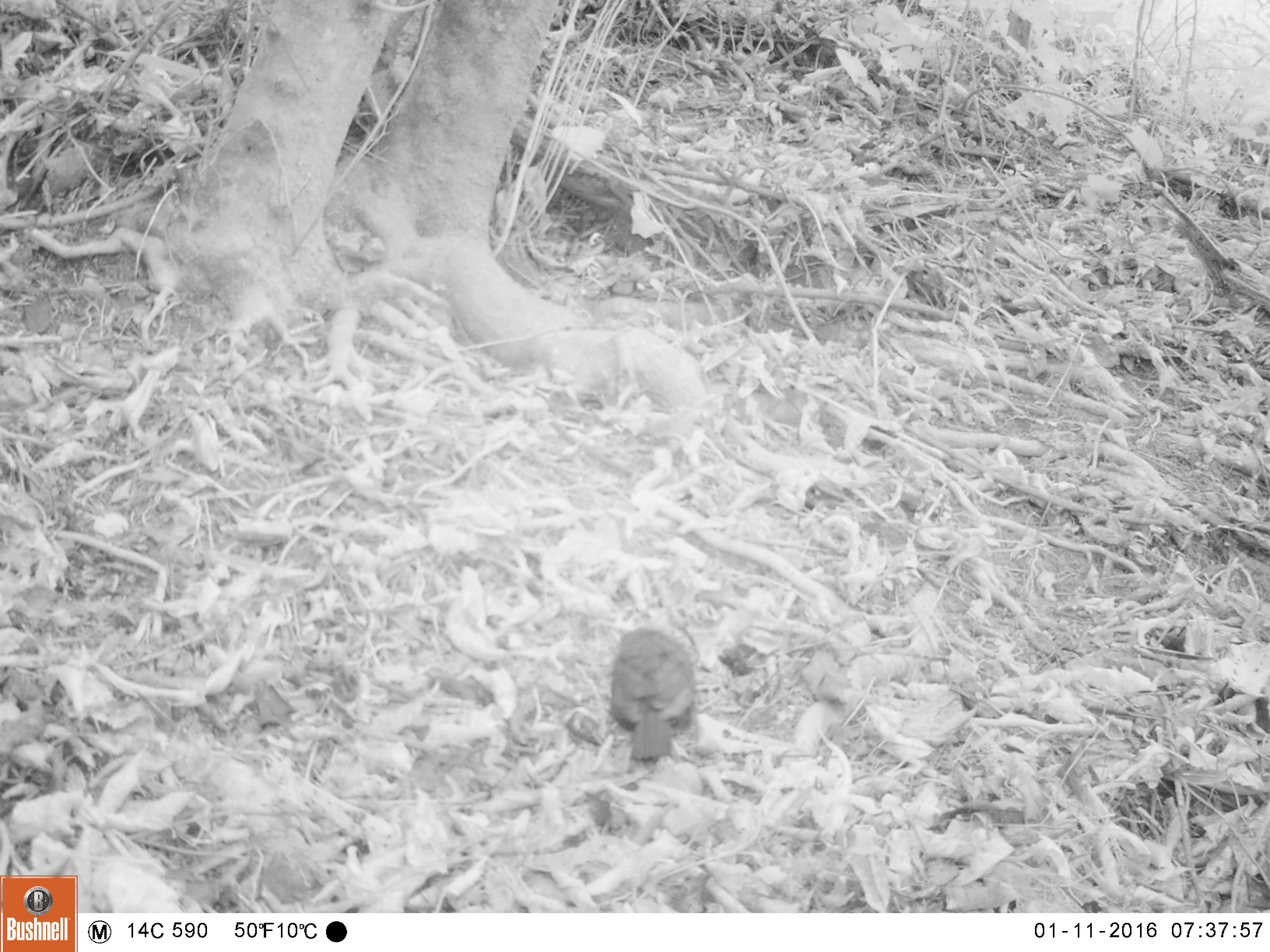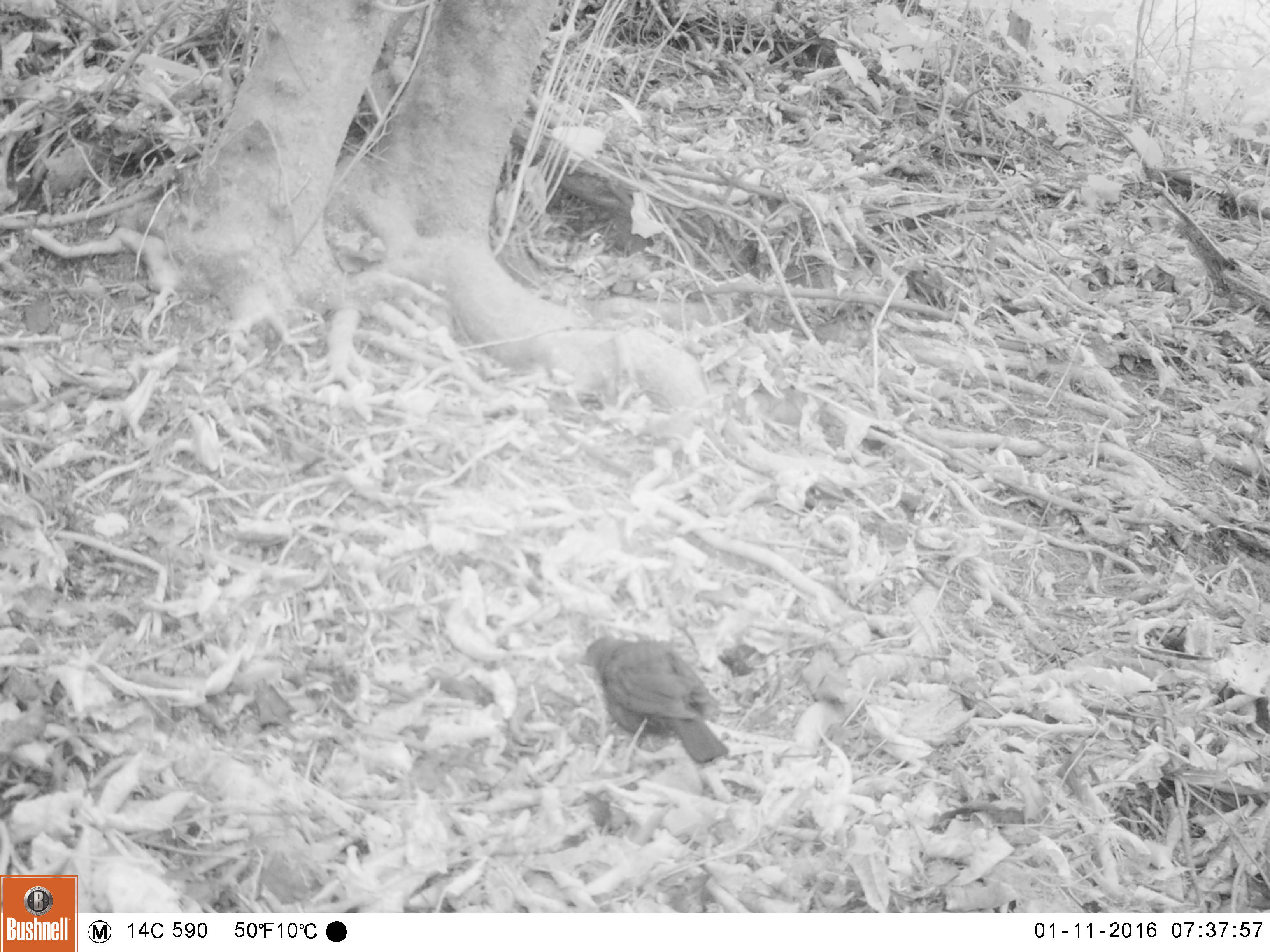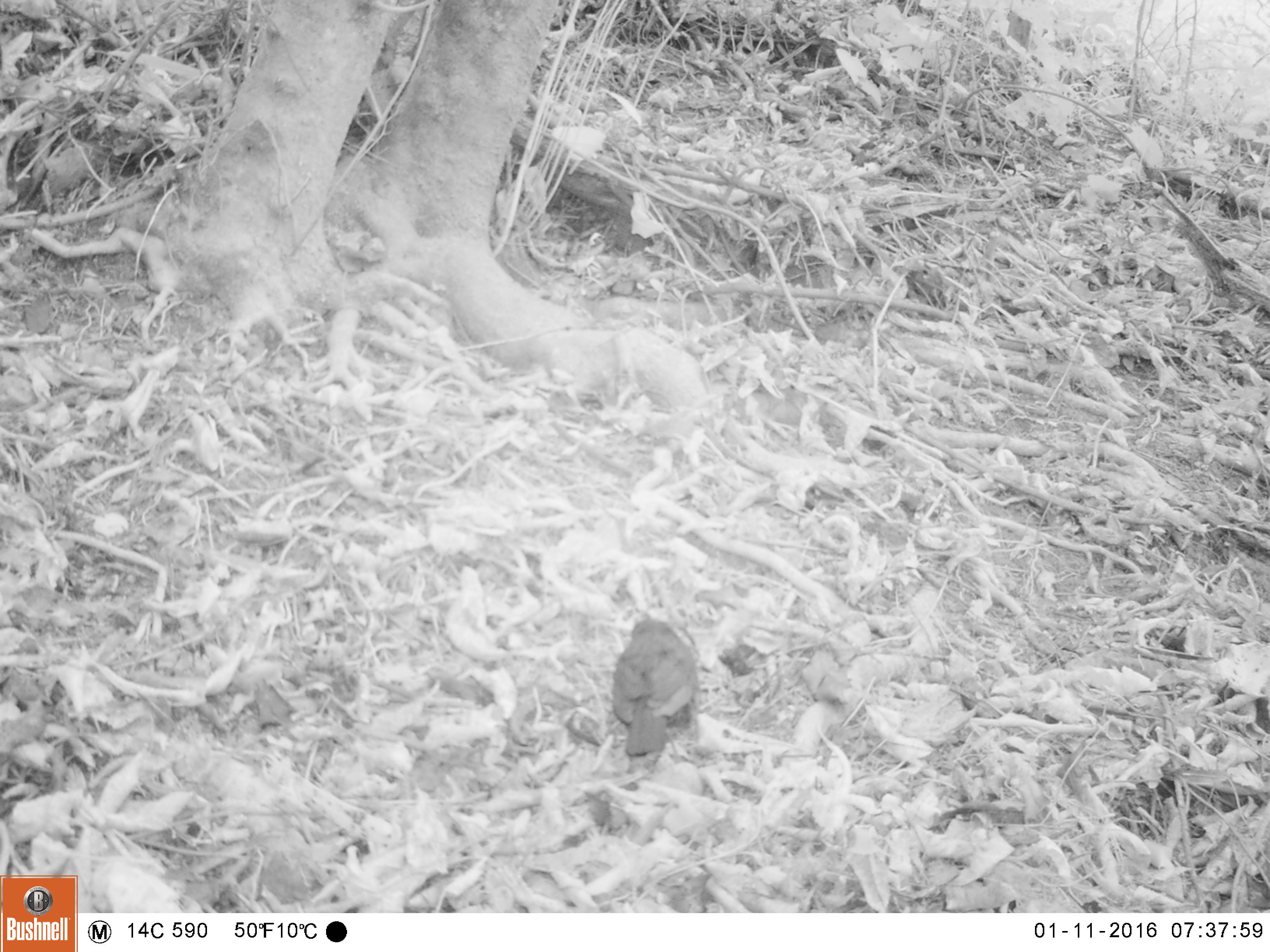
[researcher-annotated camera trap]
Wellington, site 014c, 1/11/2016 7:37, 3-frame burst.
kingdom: Animalia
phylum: Chordata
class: Aves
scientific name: Aves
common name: bird